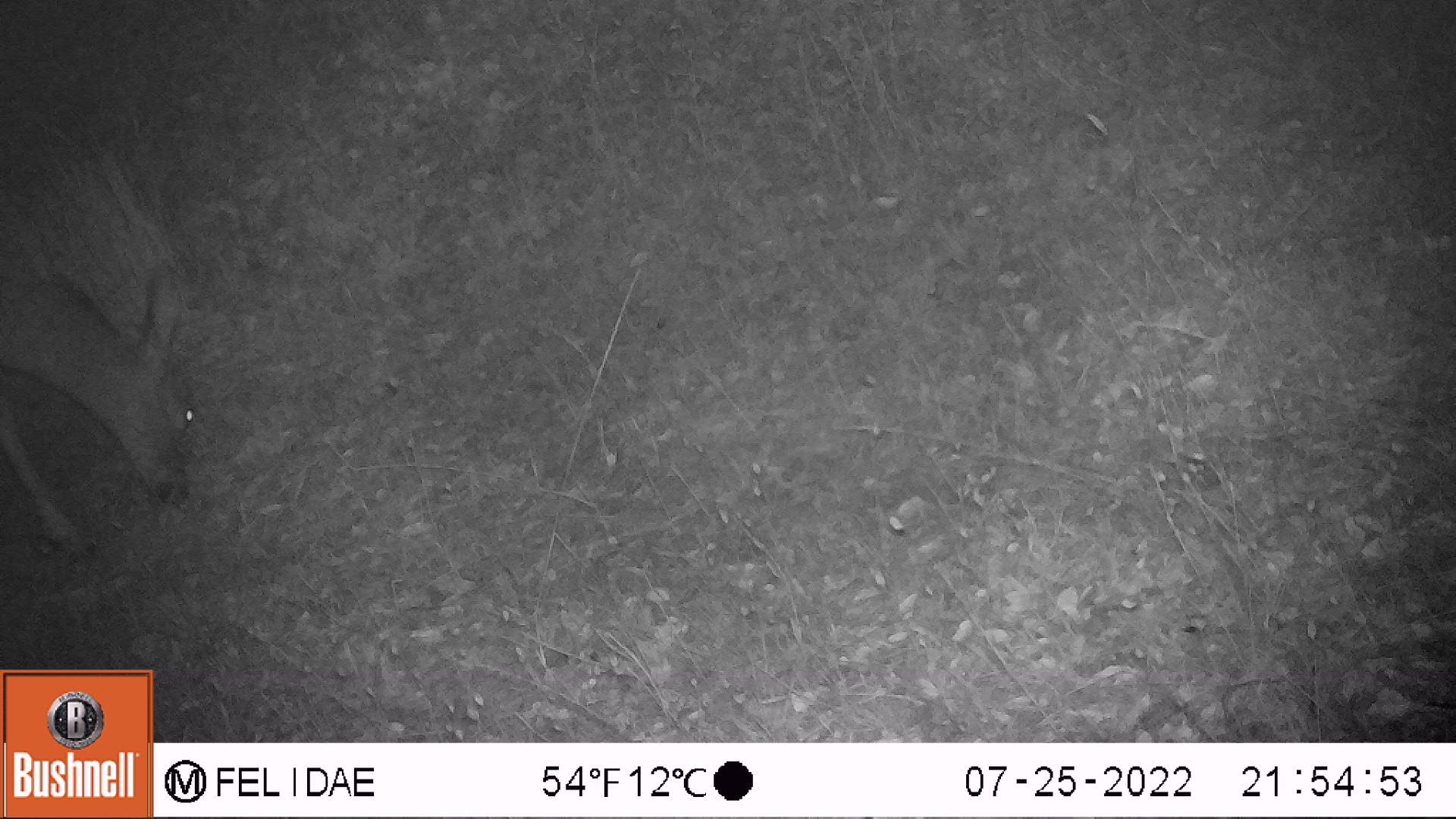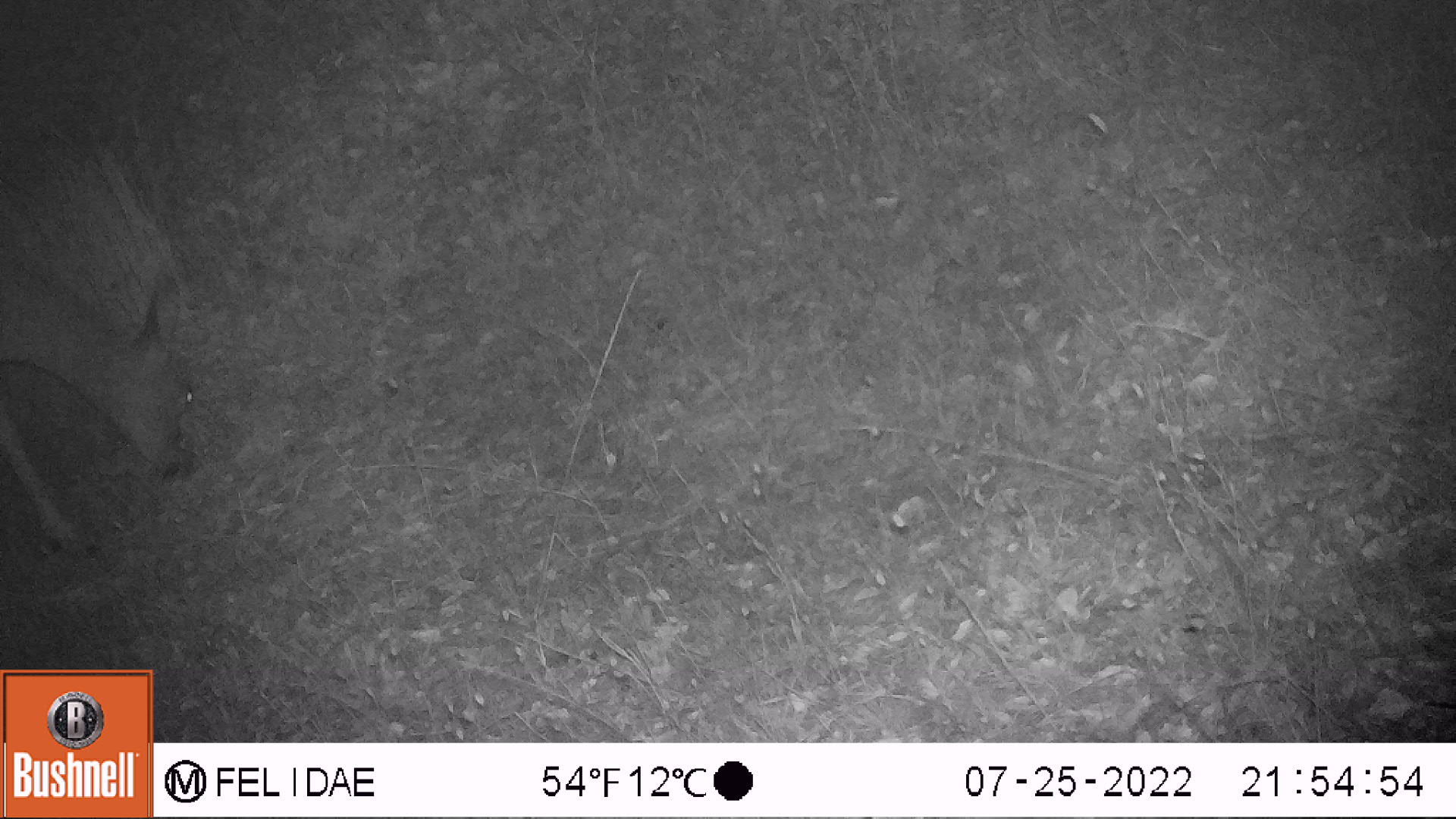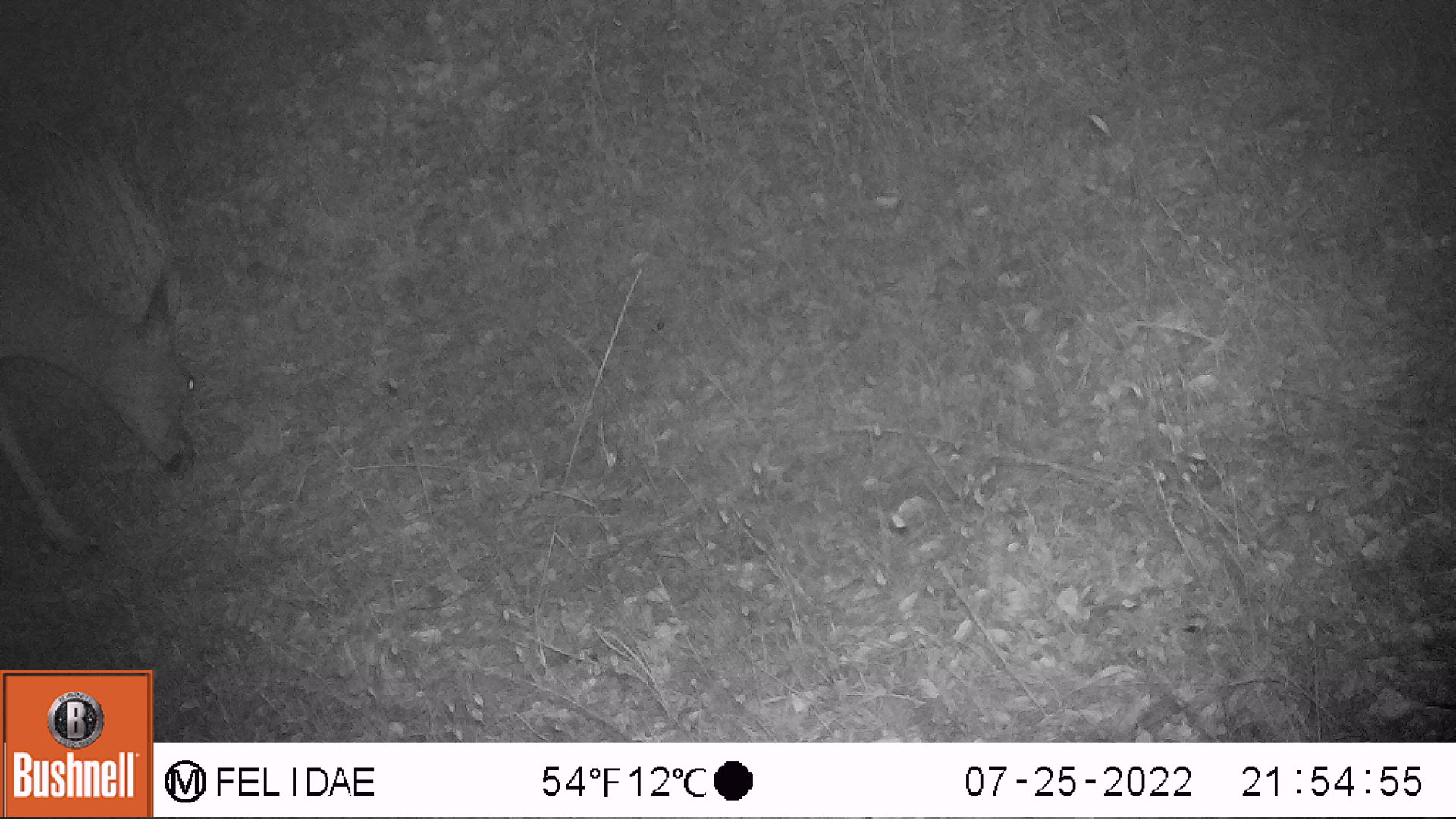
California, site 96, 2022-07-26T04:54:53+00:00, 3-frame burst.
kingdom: Animalia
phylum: Chordata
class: Mammalia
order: Artiodactyla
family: Cervidae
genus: Odocoileus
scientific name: Odocoileus hemionus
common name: mule deer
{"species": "mule deer (Odocoileus hemionus)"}